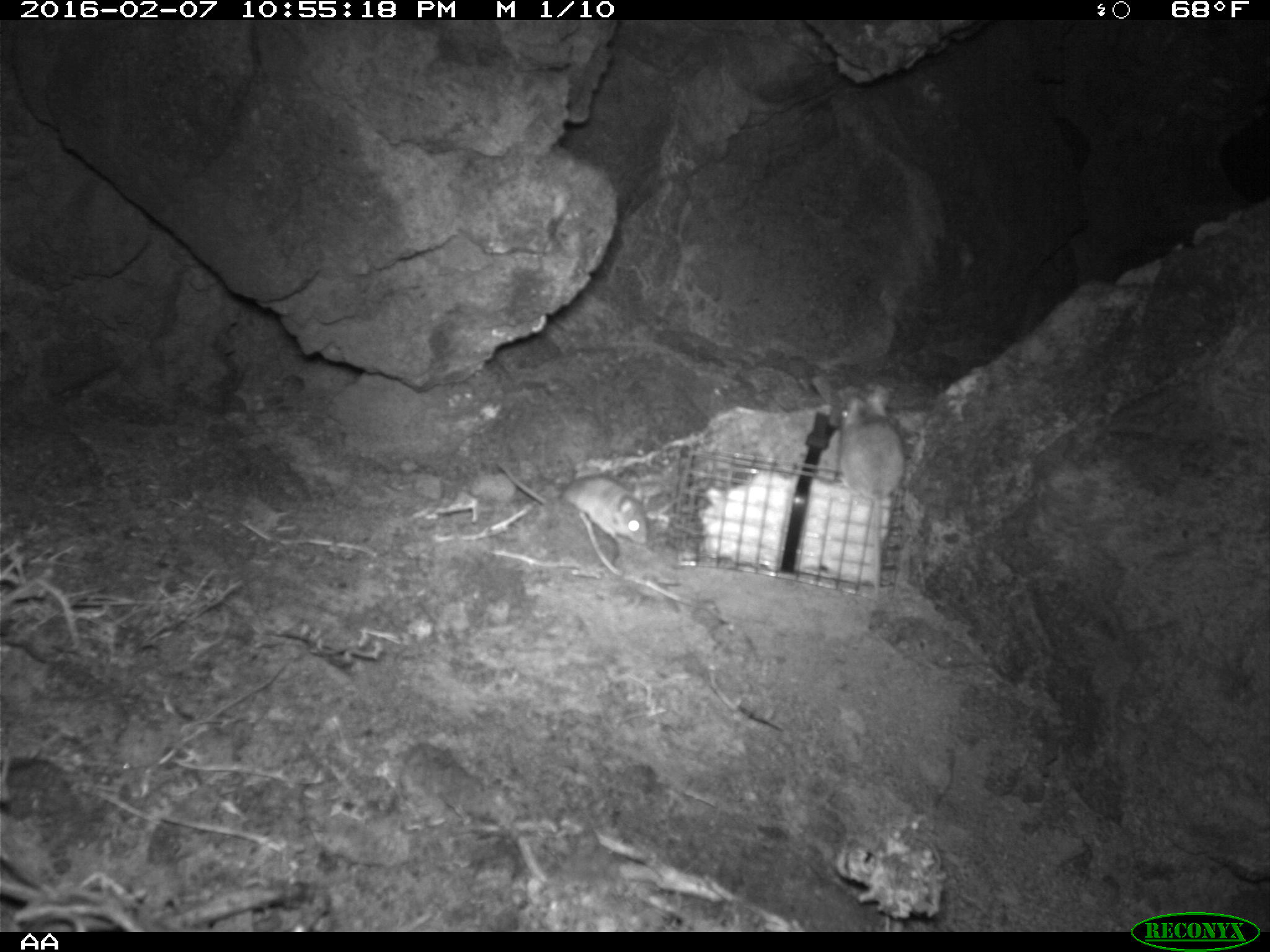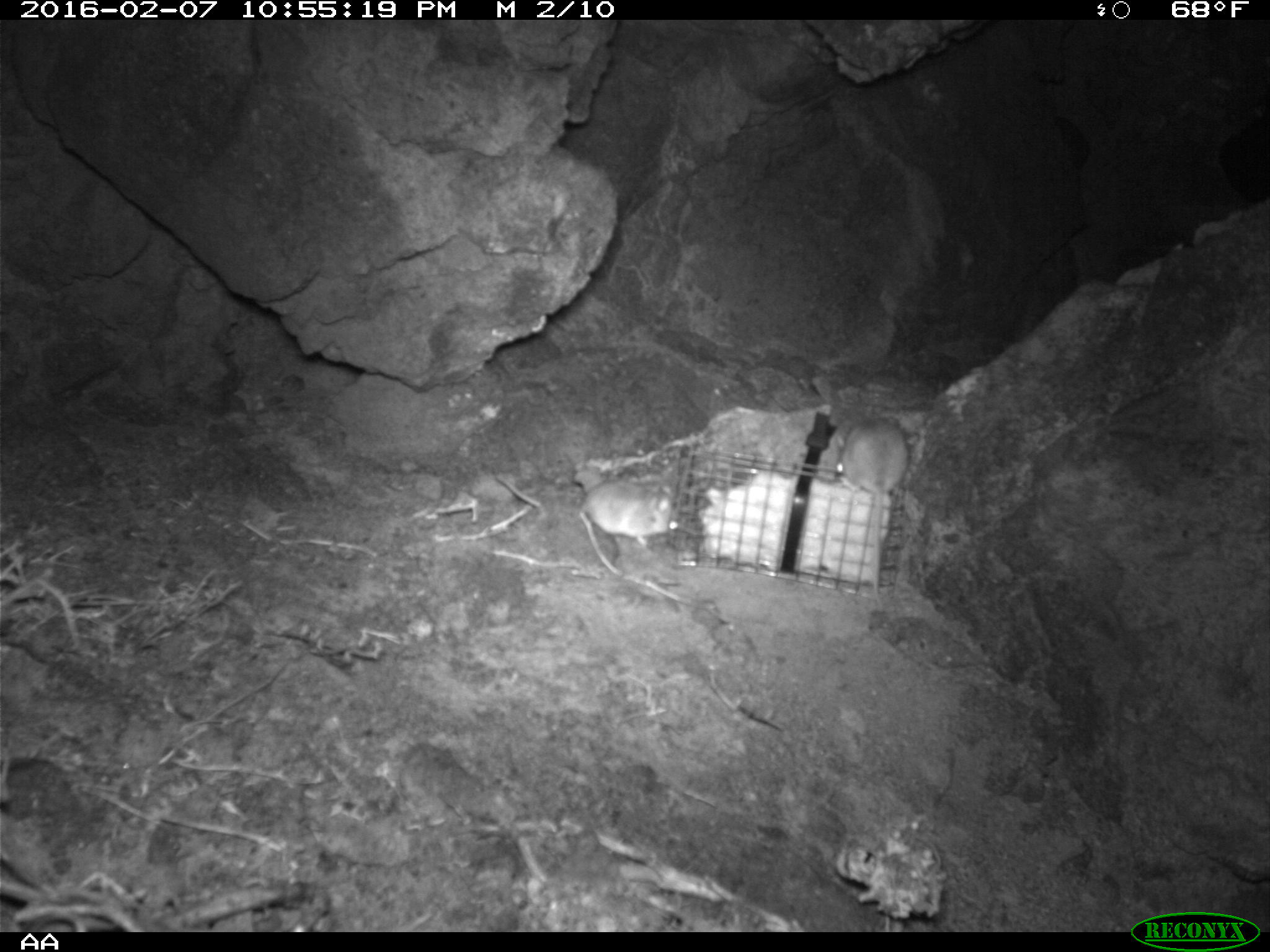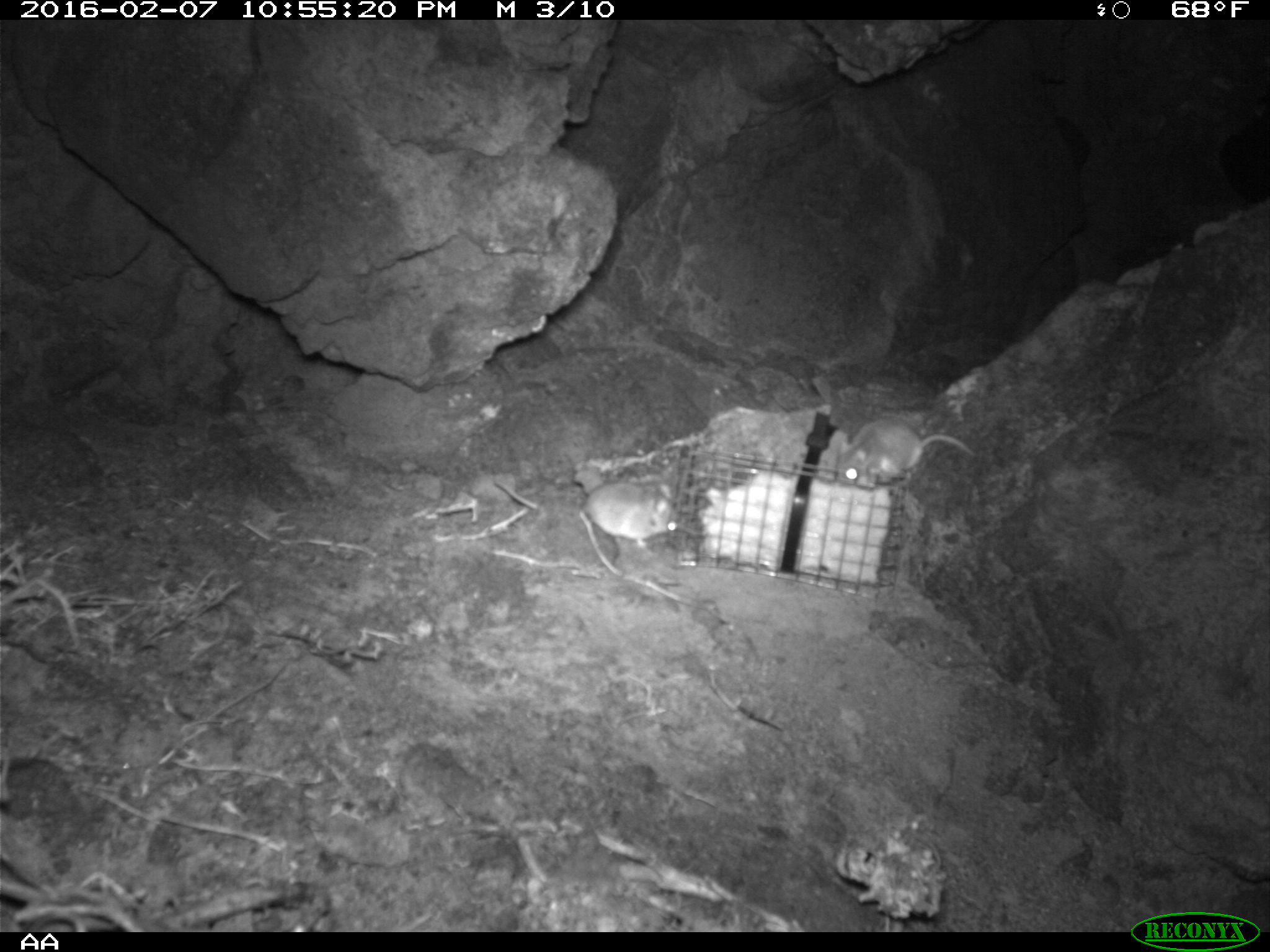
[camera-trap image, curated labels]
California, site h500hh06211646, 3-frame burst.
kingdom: Animalia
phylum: Chordata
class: Mammalia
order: Rodentia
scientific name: Rodentia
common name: rodent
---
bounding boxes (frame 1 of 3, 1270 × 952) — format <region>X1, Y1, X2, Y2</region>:
rodent: <region>839, 384, 906, 610</region>; <region>492, 461, 651, 545</region>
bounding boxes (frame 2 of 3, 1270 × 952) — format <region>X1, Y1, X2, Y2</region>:
rodent: <region>835, 419, 908, 612</region>; <region>582, 479, 683, 547</region>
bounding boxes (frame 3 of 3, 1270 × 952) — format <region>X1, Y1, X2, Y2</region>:
rodent: <region>493, 464, 680, 539</region>; <region>836, 416, 978, 488</region>